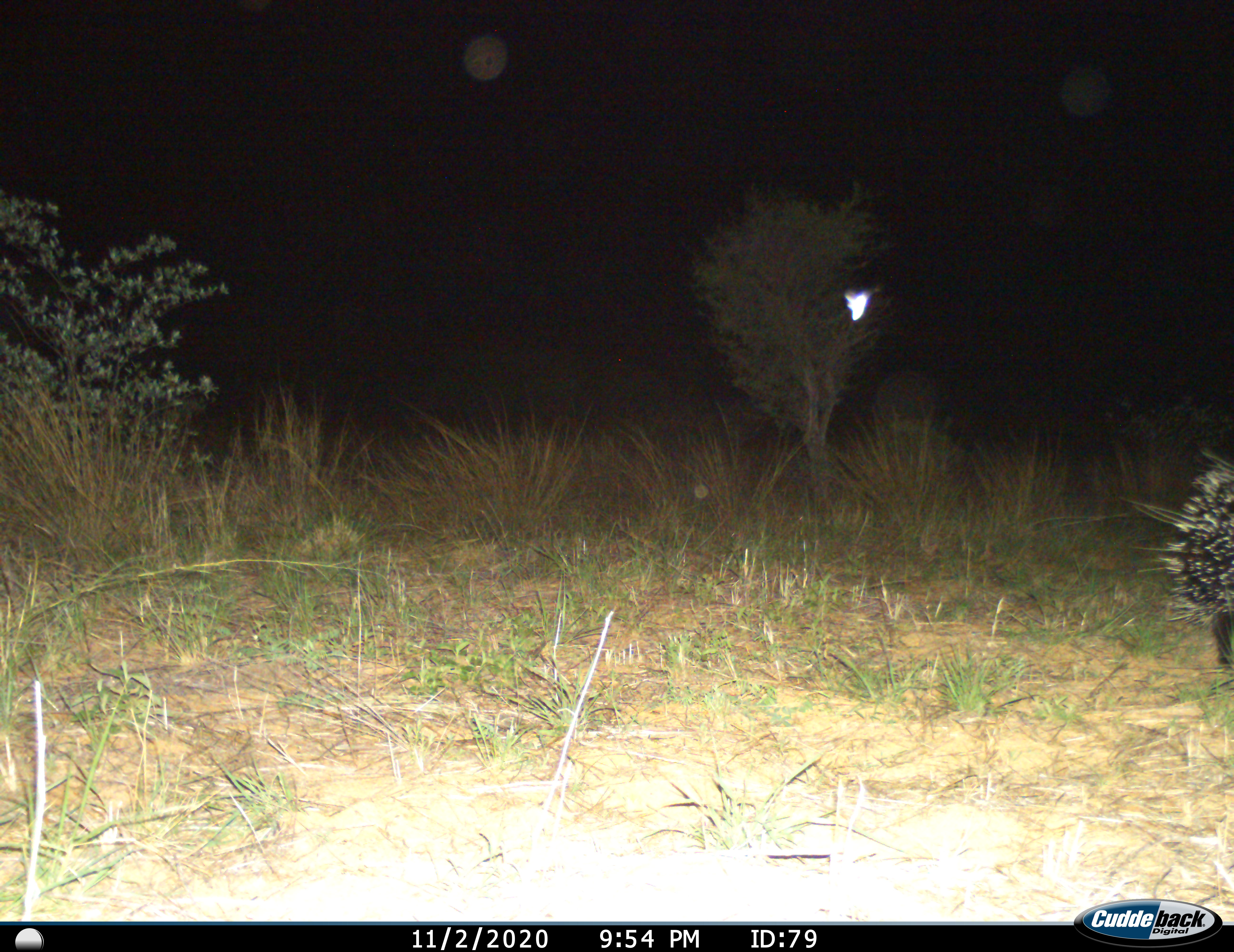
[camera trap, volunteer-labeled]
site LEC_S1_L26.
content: unidentified animal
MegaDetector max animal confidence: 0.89